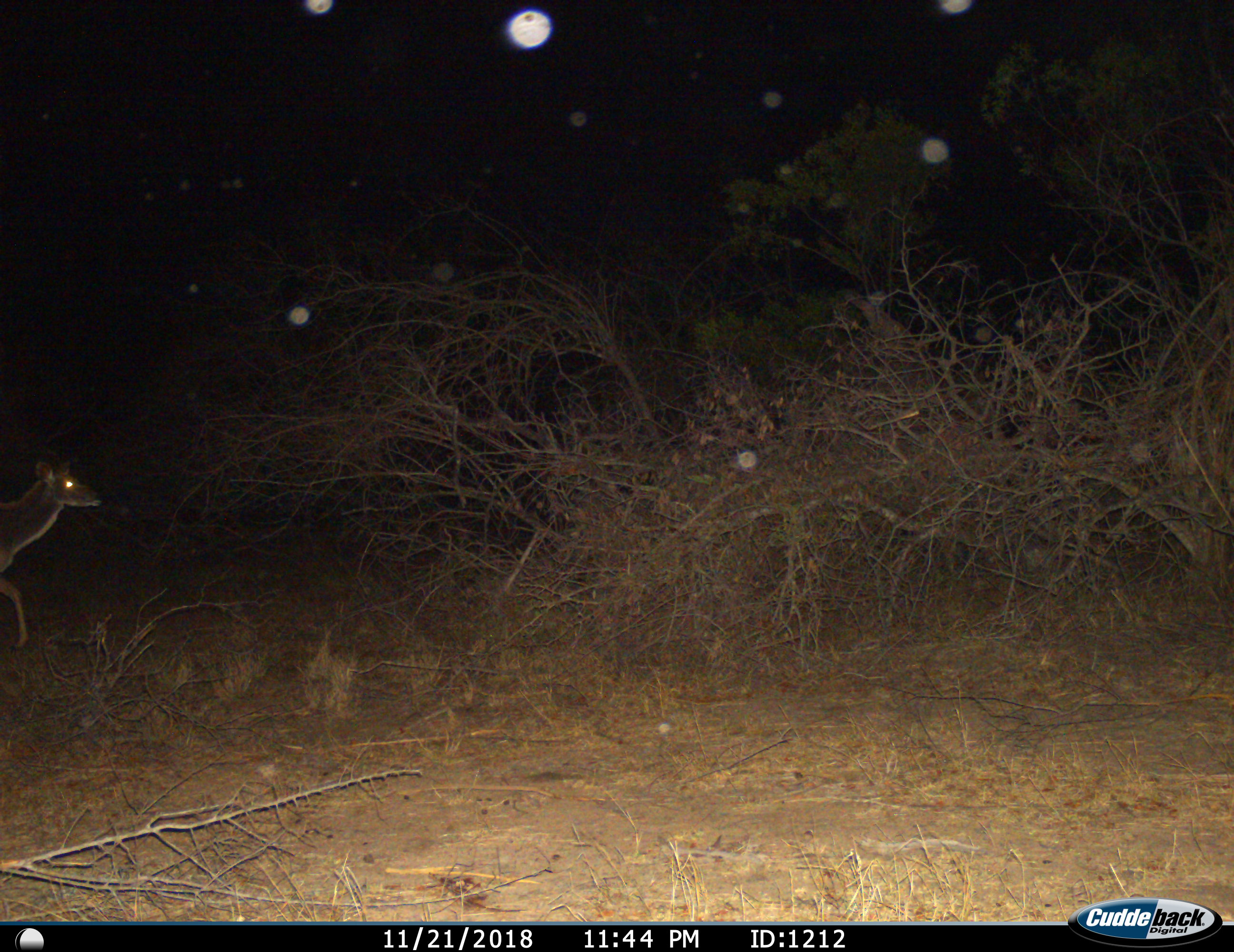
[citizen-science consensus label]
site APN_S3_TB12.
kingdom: Animalia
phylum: Chordata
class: Mammalia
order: Artiodactyla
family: Bovidae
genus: Tragelaphus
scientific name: Tragelaphus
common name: kudu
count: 1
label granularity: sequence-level